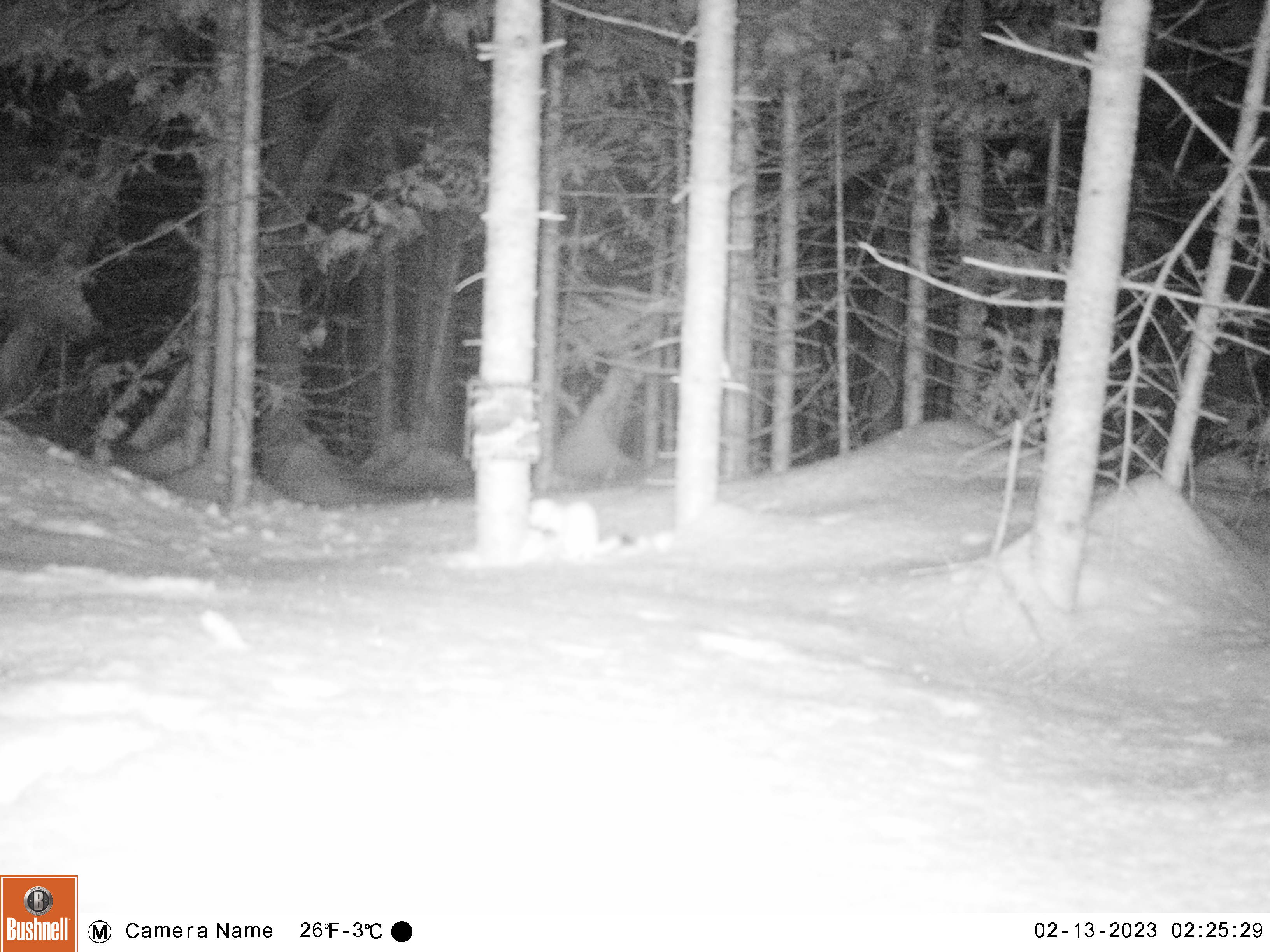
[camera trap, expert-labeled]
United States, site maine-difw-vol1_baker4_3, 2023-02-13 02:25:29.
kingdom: Animalia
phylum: Chordata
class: Mammalia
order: Carnivora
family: Mustelidae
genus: Mustela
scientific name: Mustela richardsonii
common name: short-tailed weasel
Short-tailed weasel (Mustela richardsonii).